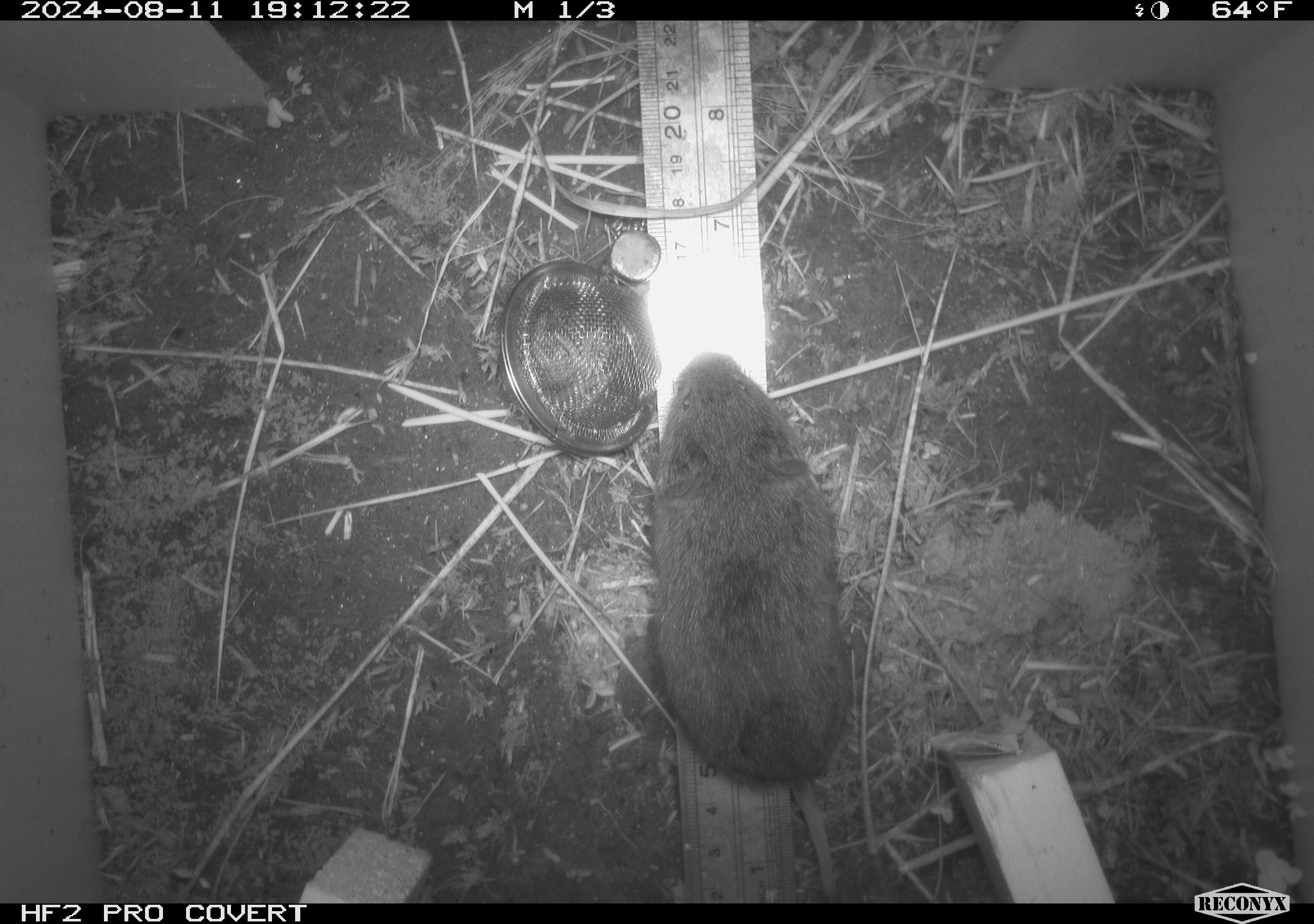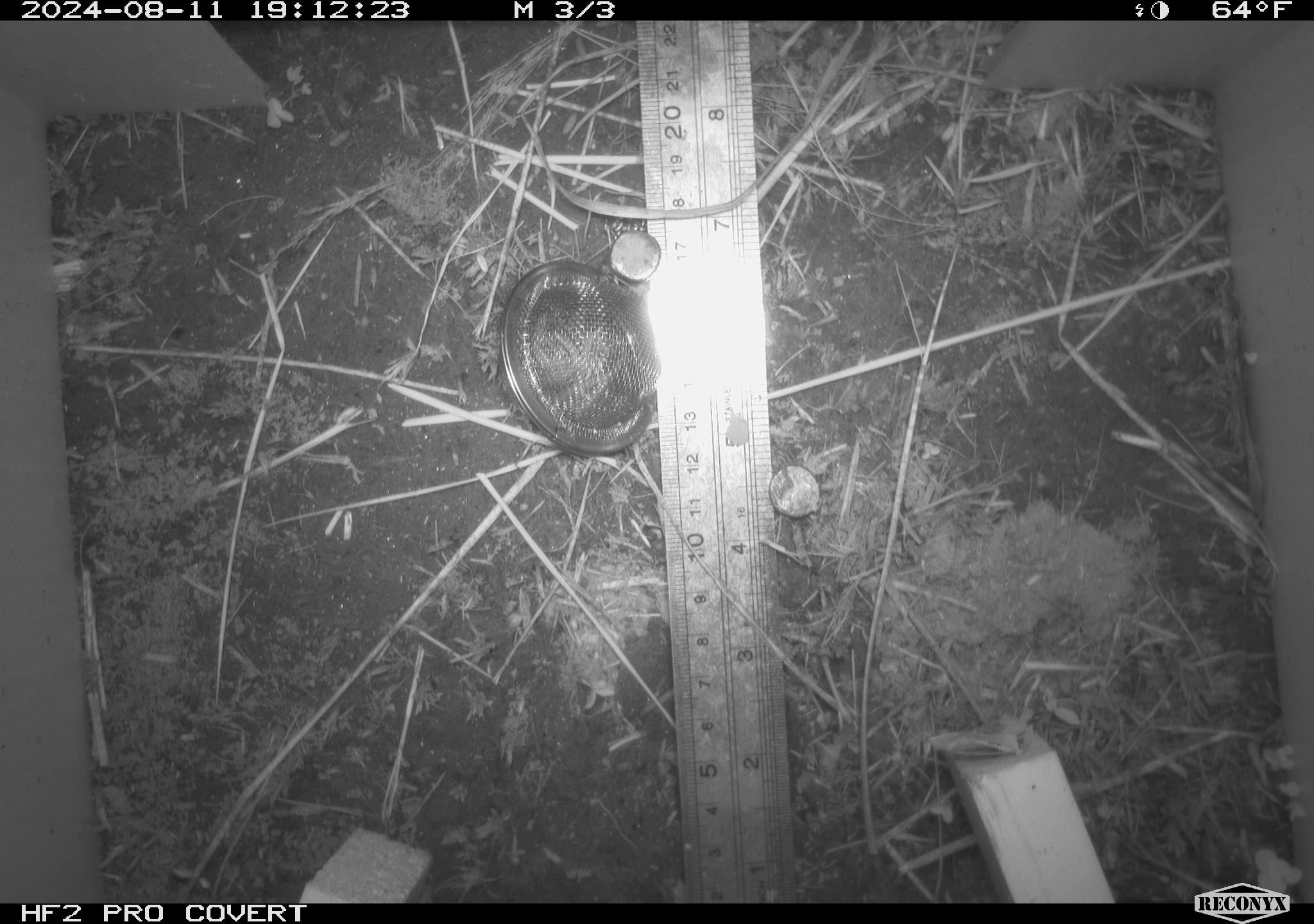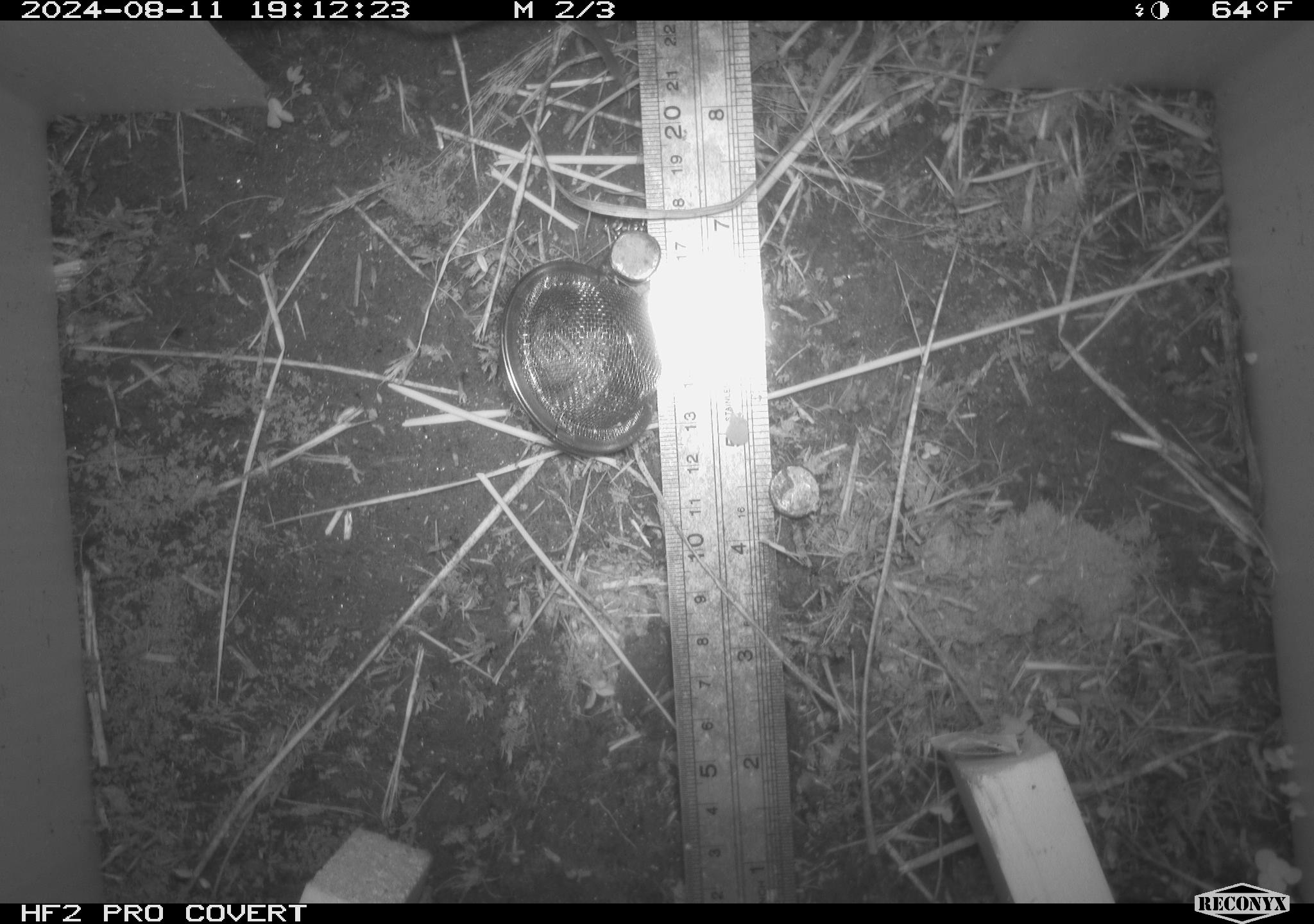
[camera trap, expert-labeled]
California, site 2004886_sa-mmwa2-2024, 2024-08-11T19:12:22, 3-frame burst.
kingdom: Animalia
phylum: Chordata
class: Mammalia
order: Rodentia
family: Cricetidae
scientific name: Arvicolinae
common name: voles, lemmings, and muskrats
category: arvicolinae subfamily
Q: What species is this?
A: Arvicolinae subfamily (voles, lemmings, and muskrats) (Arvicolinae).